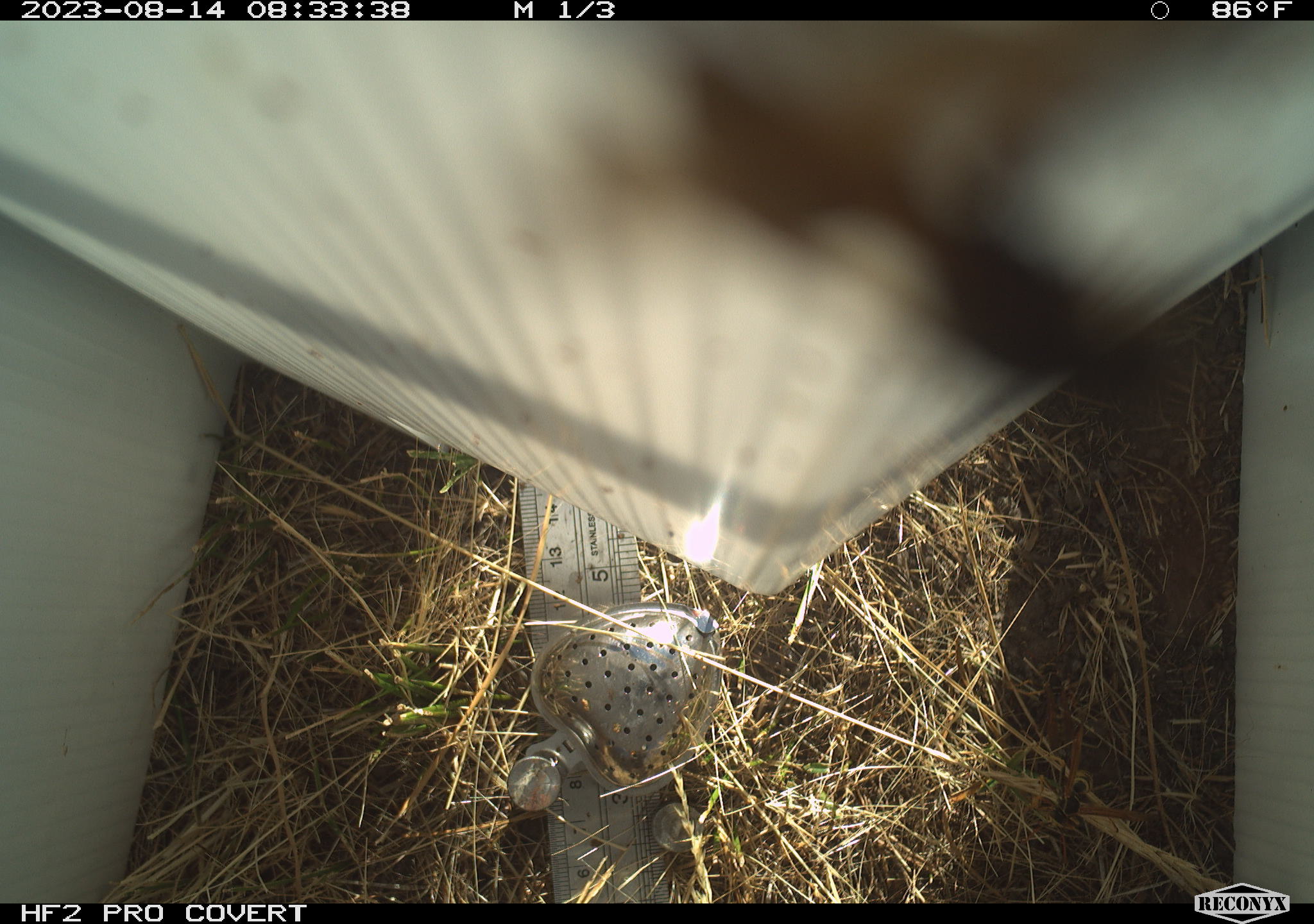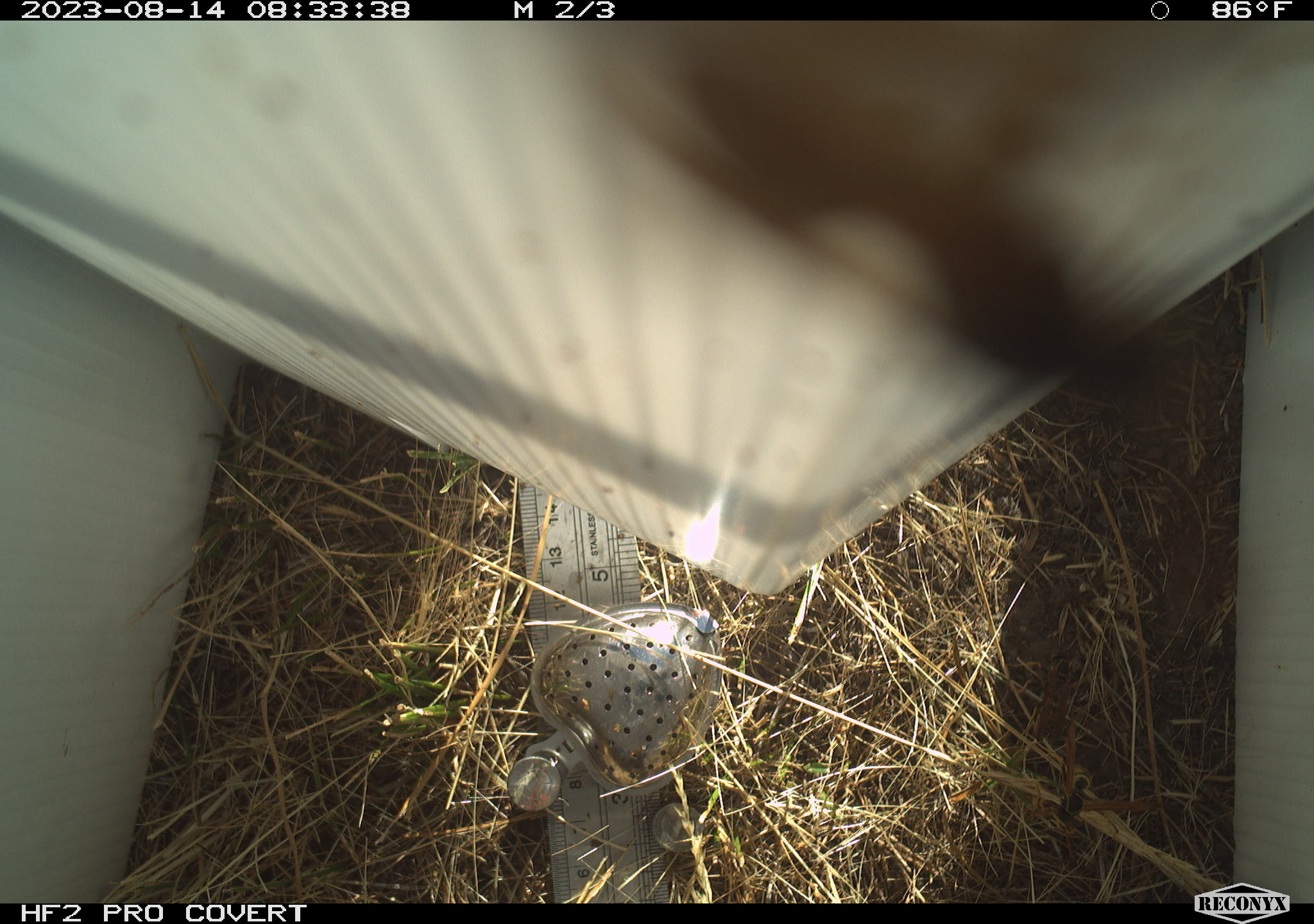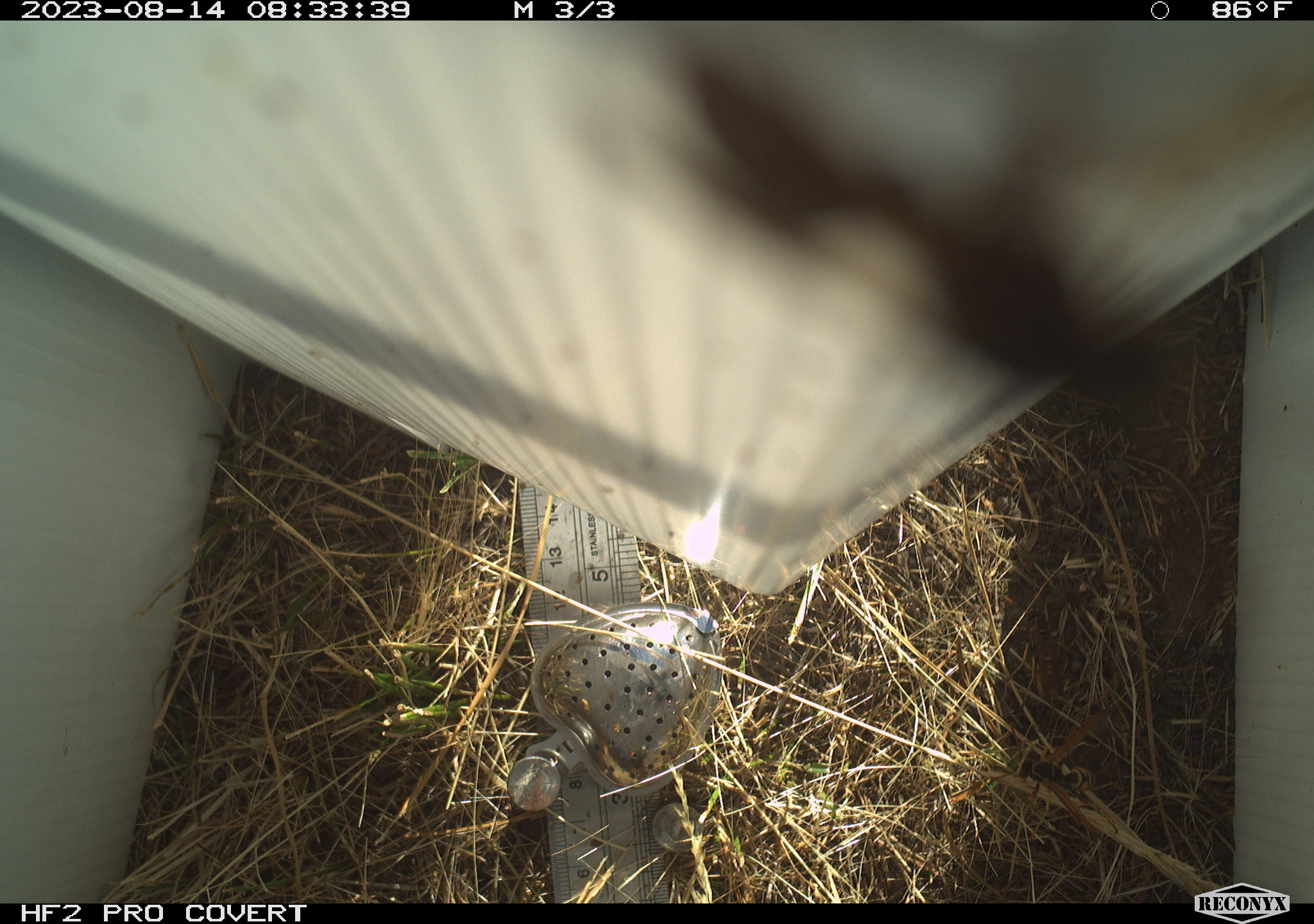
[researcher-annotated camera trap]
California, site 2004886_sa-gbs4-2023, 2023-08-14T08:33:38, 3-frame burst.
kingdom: Animalia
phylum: Arthropoda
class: Insecta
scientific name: Insecta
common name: insect